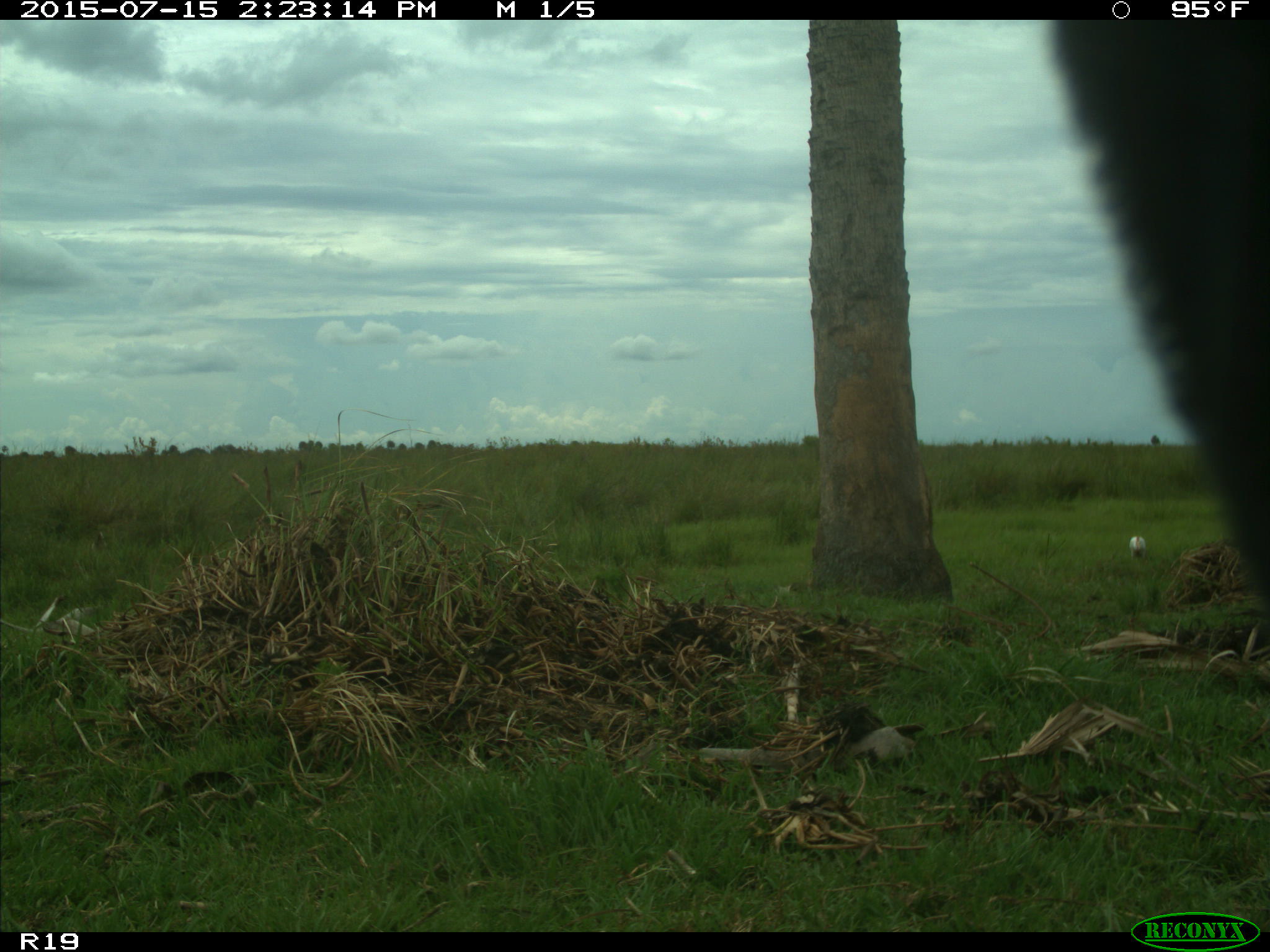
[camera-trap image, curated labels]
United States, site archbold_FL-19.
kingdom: Animalia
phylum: Chordata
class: Mammalia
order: Artiodactyla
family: Bovidae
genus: Bos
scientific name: Bos taurus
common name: domestic cow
Bos taurus (domestic cow).